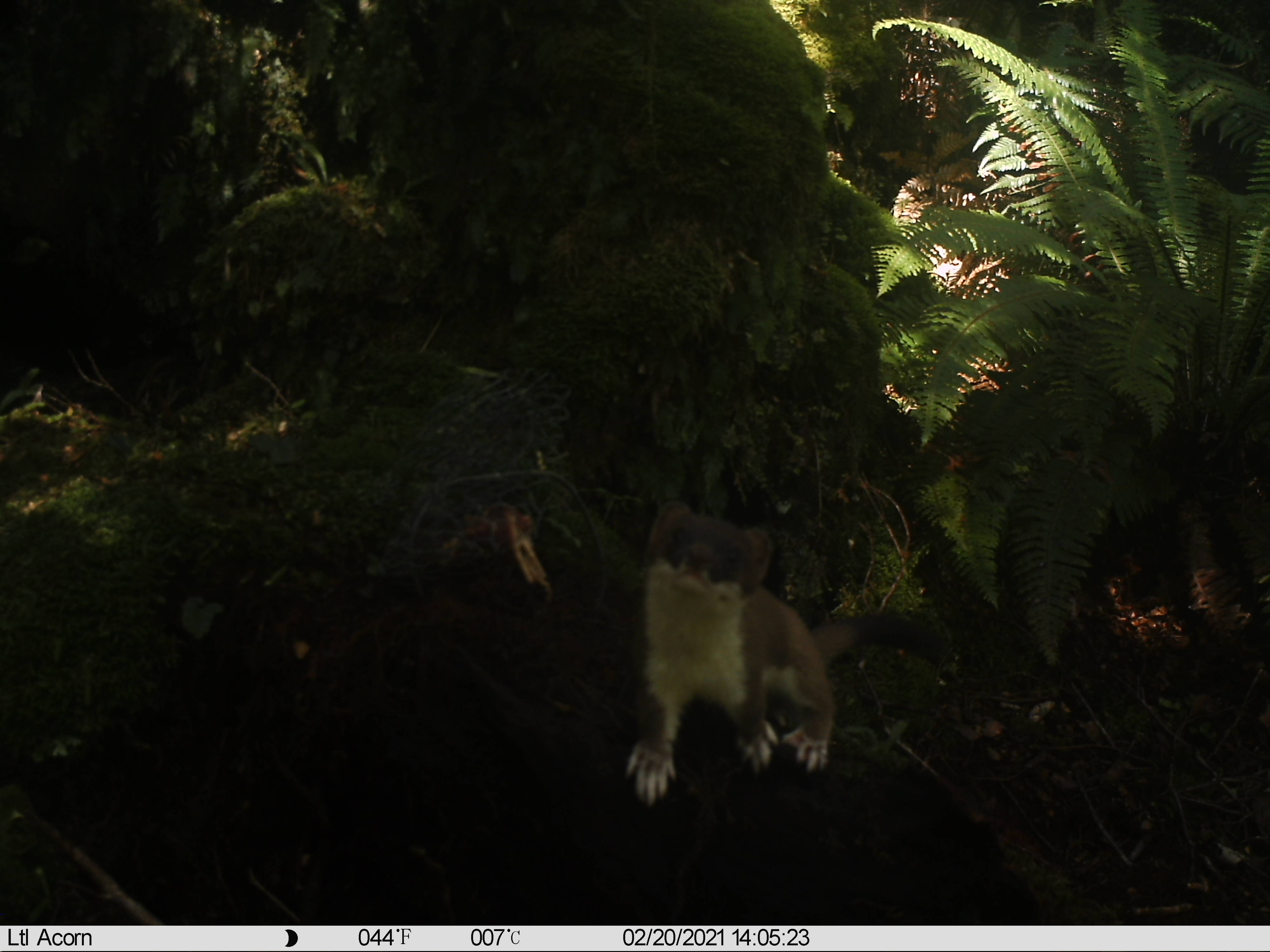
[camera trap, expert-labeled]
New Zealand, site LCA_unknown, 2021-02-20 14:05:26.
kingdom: Animalia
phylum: Chordata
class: Mammalia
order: Carnivora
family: Mustelidae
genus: Mustela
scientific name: Mustela erminea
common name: stoat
Stoat (Mustela erminea).